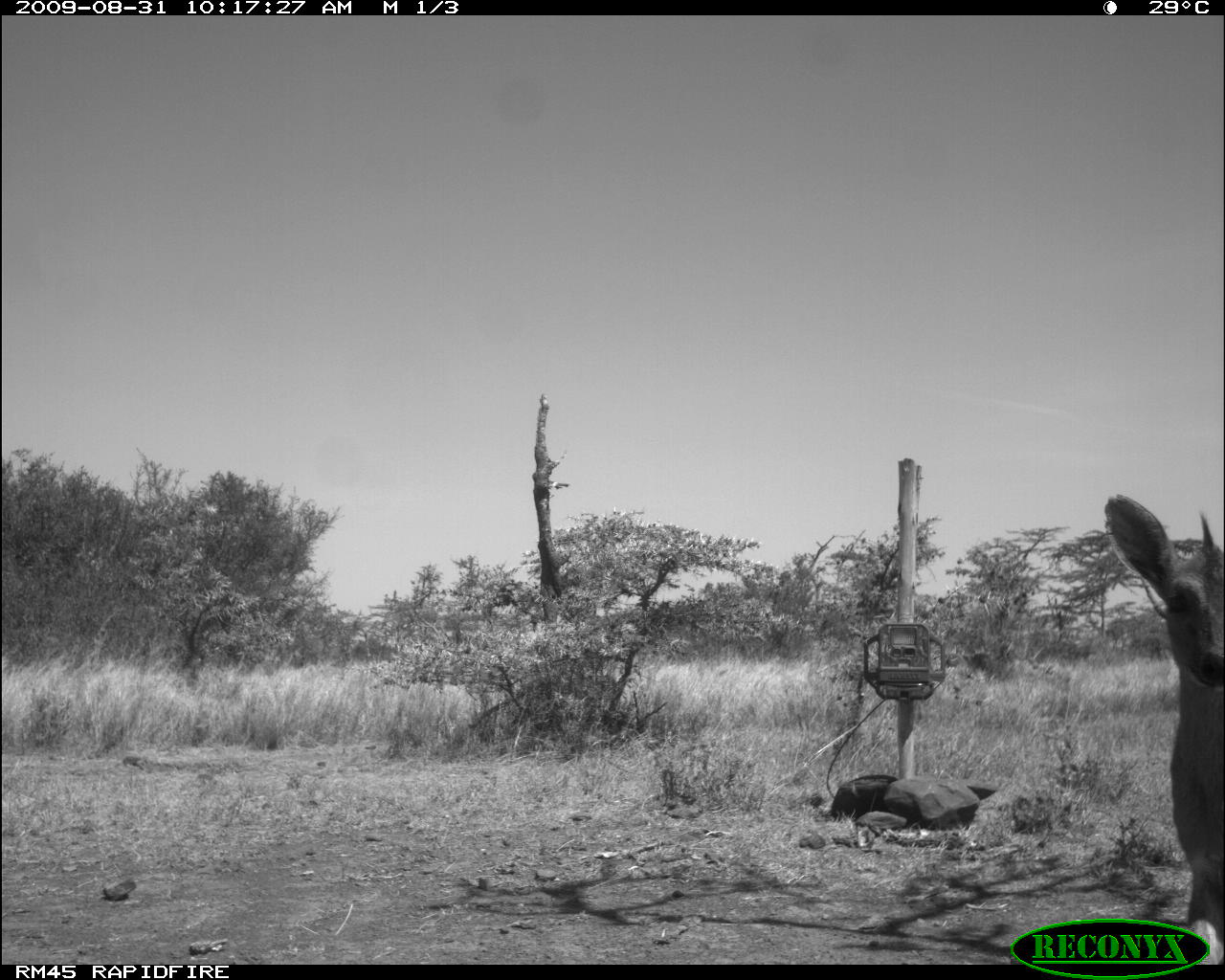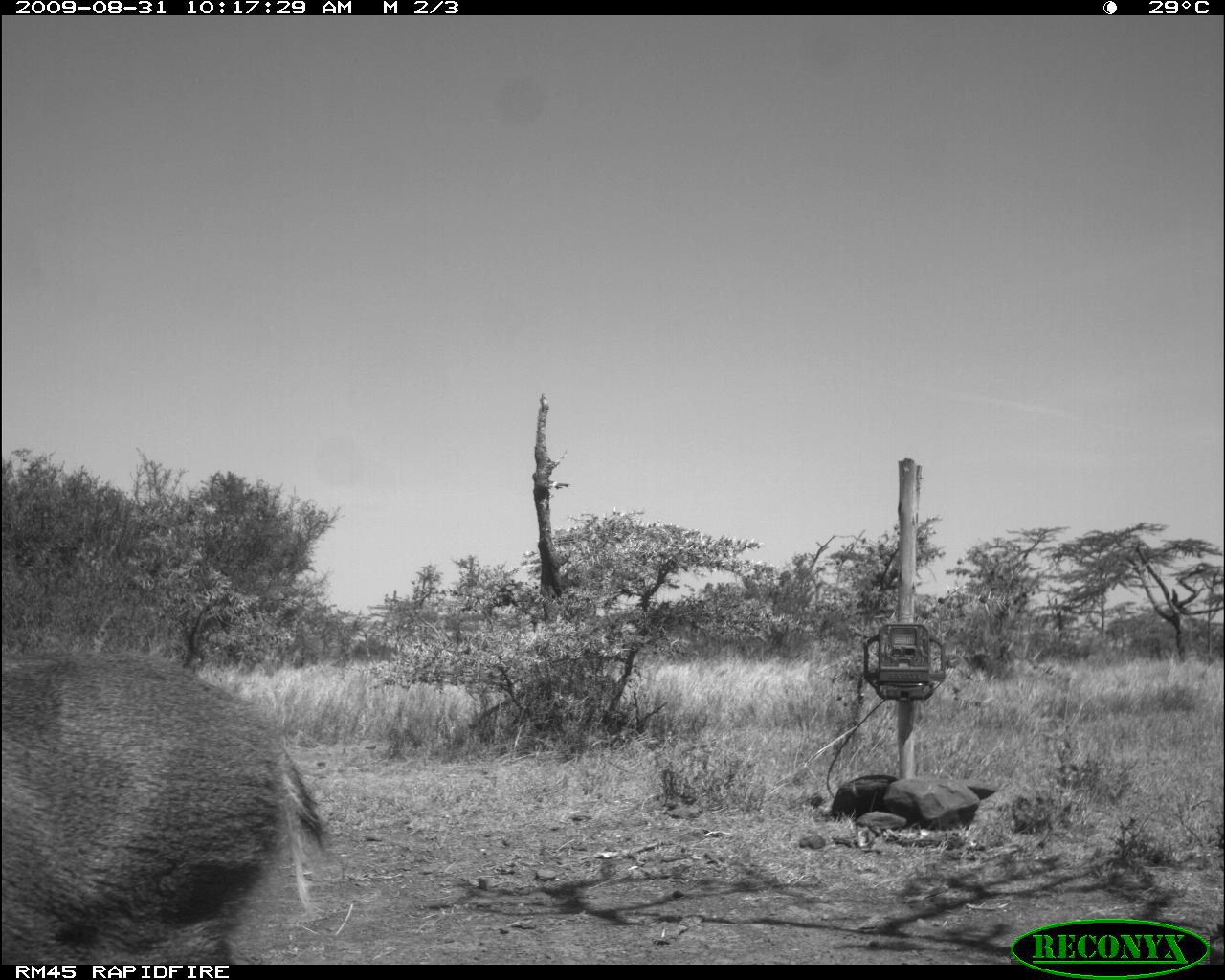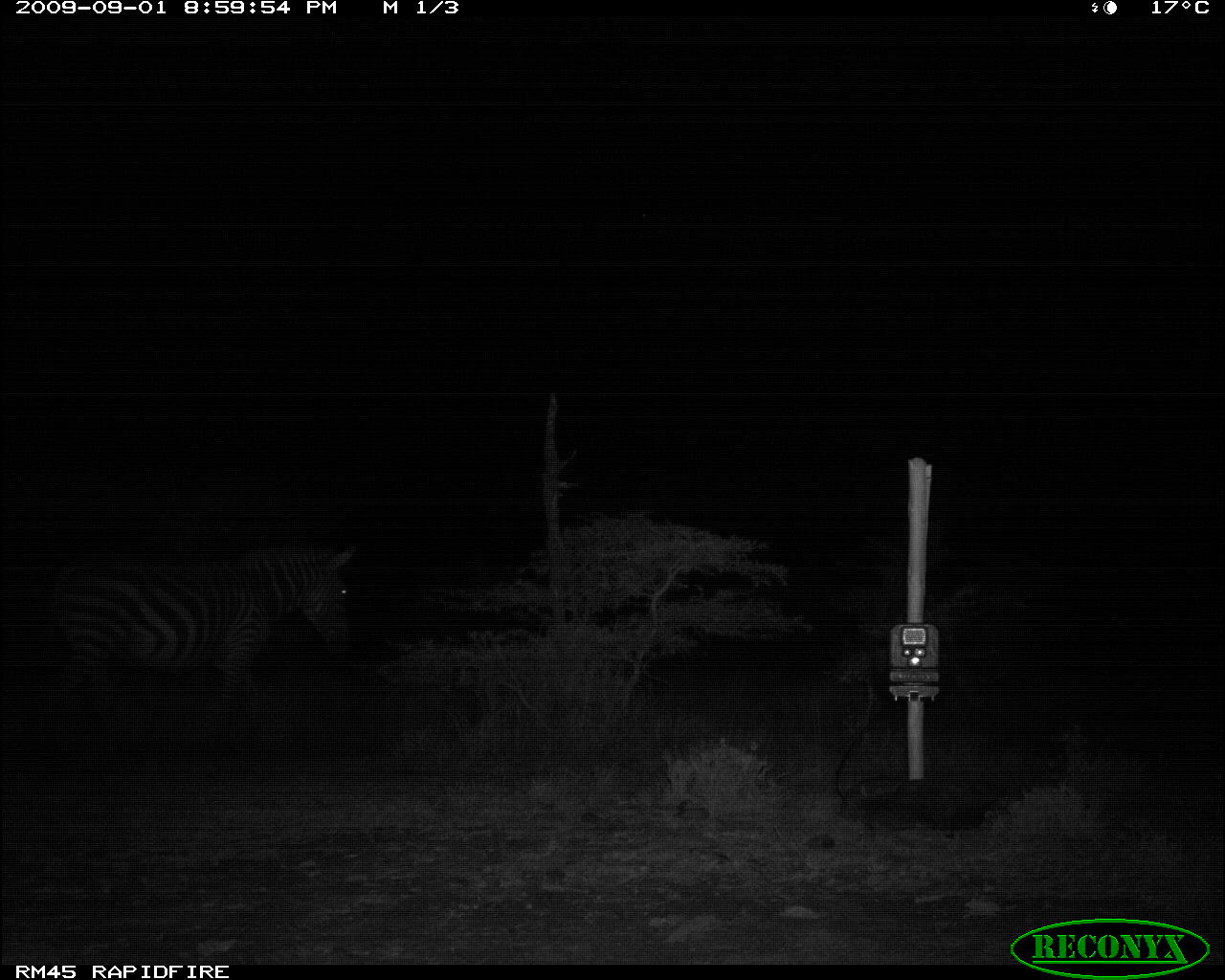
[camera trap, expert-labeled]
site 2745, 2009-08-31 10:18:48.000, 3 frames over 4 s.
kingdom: Animalia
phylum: Chordata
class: Mammalia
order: Artiodactyla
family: Bovidae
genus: Raphicerus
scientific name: Raphicerus campestris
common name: steenbok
Raphicerus campestris (steenbok), count 1.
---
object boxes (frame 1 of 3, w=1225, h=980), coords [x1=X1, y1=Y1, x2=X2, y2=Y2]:
raphicerus campestris: [x1=1099, y1=492, x2=1222, y2=962]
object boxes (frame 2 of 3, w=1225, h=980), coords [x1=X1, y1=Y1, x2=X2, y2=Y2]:
raphicerus campestris: [x1=0, y1=645, x2=329, y2=964]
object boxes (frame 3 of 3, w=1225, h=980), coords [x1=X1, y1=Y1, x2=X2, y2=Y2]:
raphicerus campestris: [x1=31, y1=539, x2=359, y2=756]